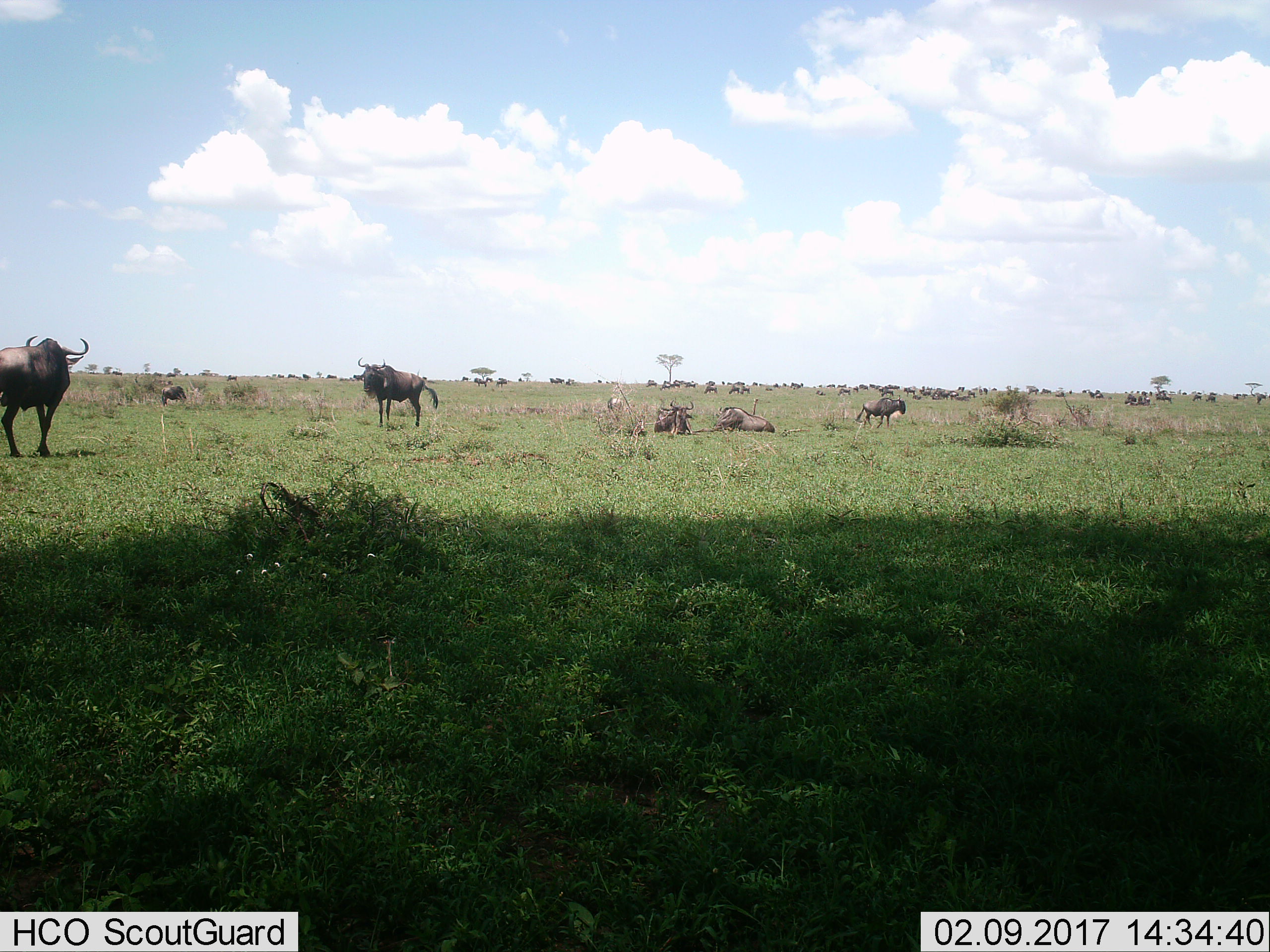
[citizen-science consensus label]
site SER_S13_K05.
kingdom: Animalia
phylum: Chordata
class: Mammalia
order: Artiodactyla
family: Bovidae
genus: Connochaetes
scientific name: Connochaetes taurinus taurinus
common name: blue wildebeest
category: wildebeestblue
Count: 11-50.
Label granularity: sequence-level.